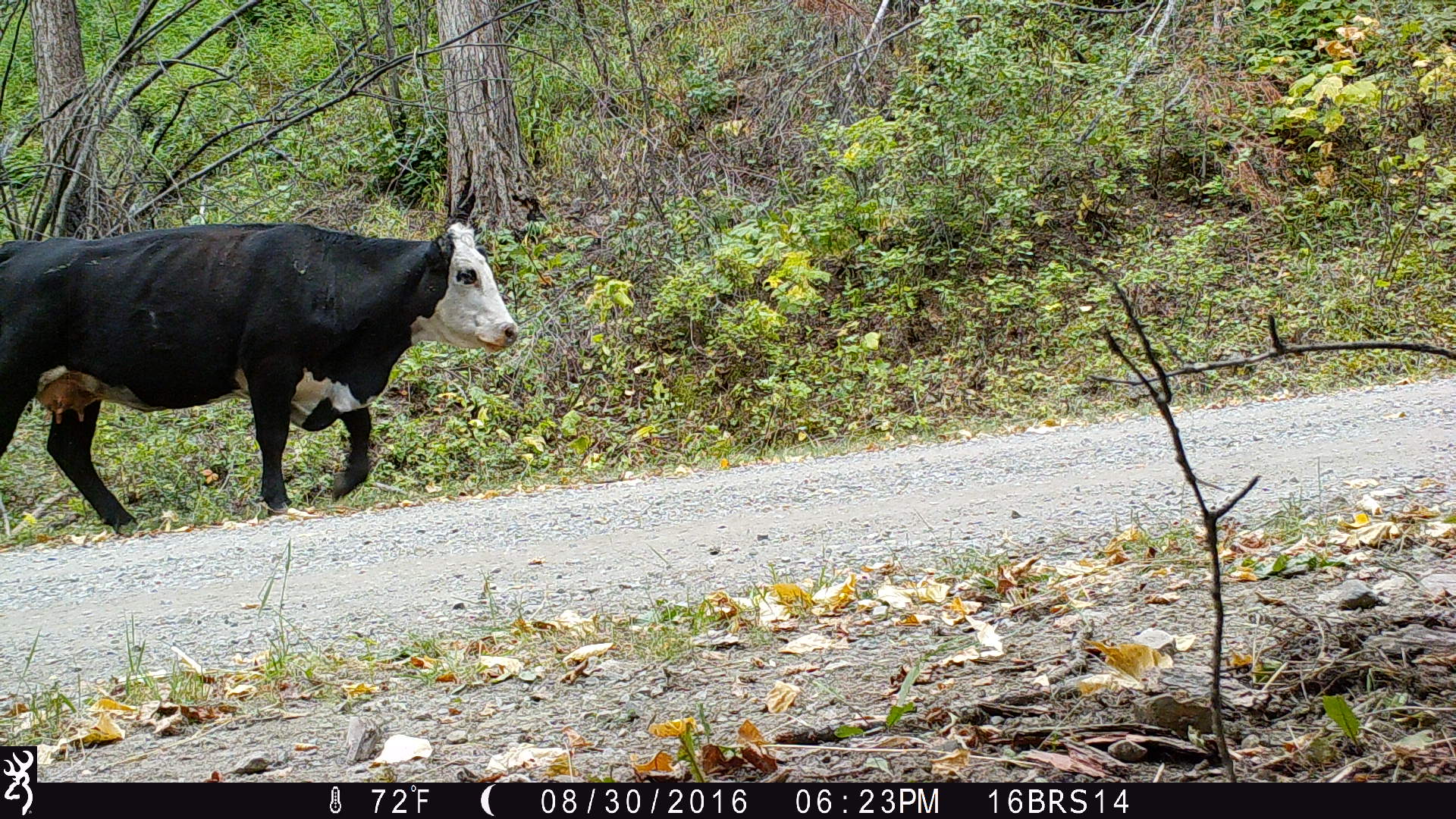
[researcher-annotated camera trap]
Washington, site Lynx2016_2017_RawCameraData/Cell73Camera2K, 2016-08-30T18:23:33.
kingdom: Animalia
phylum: Chordata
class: Mammalia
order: Artiodactyla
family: Bovidae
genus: Bos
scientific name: Bos taurus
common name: domestic cattle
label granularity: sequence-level